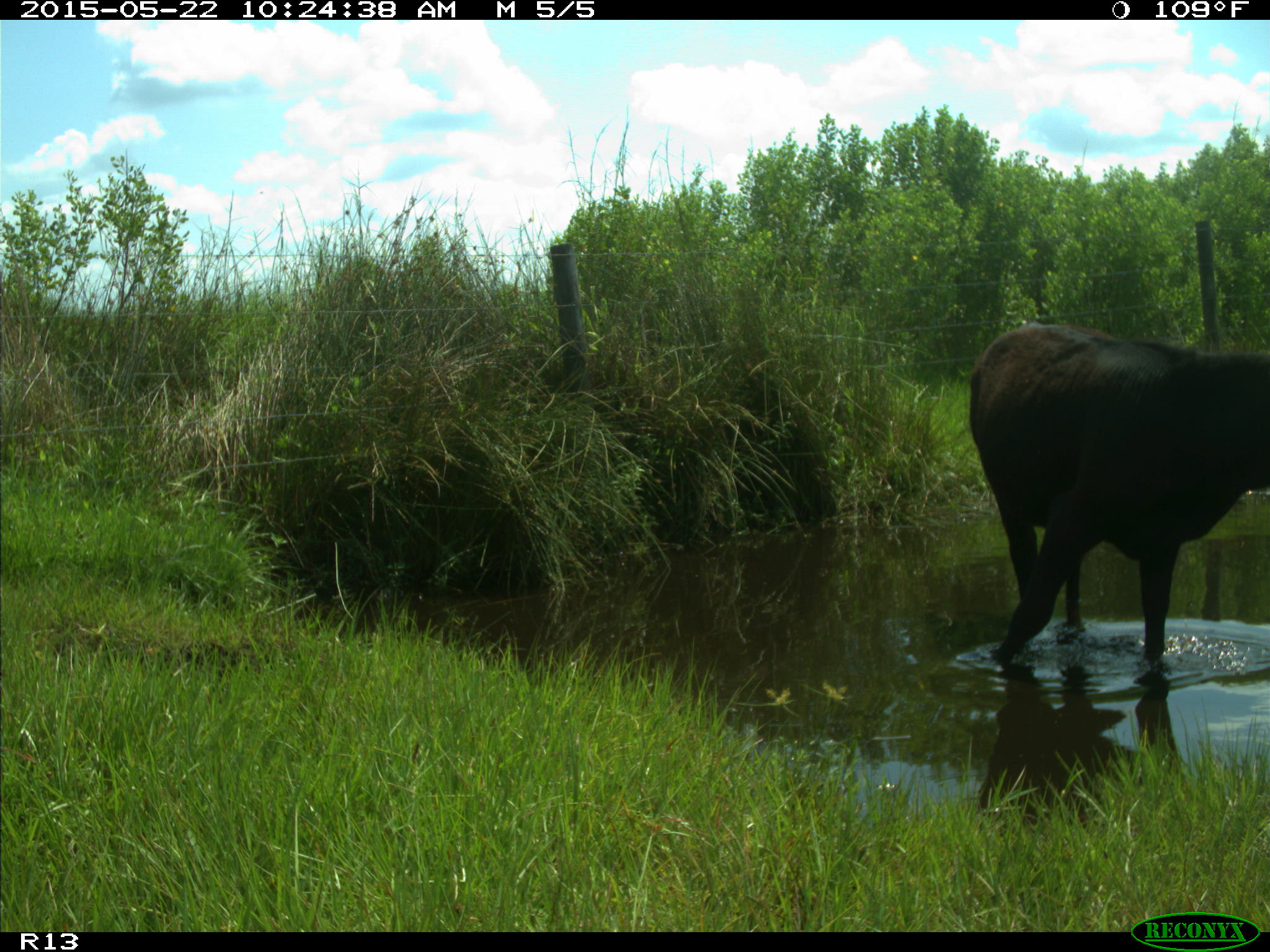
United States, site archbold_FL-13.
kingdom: Animalia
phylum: Chordata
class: Mammalia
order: Artiodactyla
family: Bovidae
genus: Bos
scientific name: Bos taurus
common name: domestic cow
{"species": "Bos taurus (domestic cow)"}